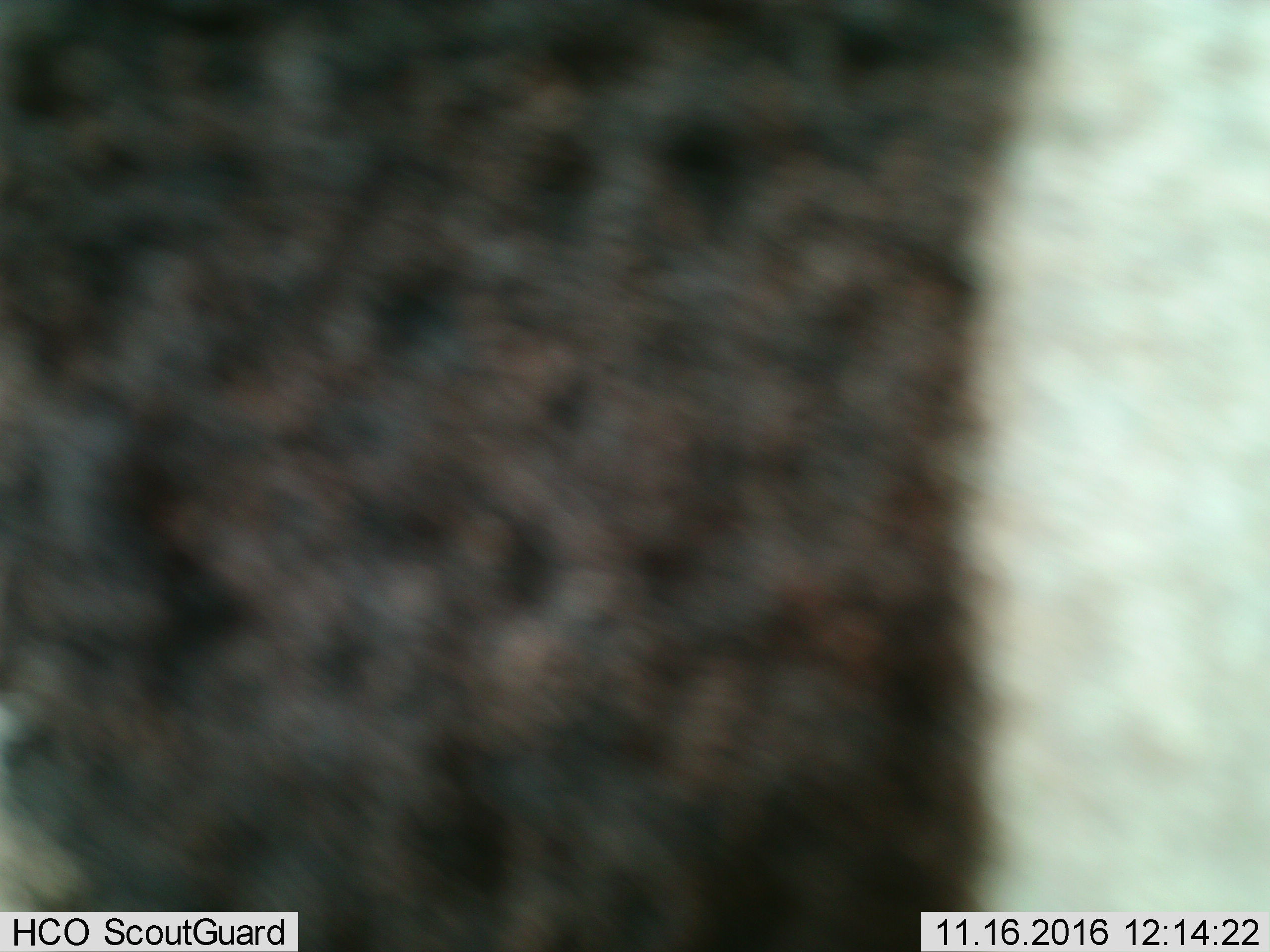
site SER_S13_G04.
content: unidentified animal